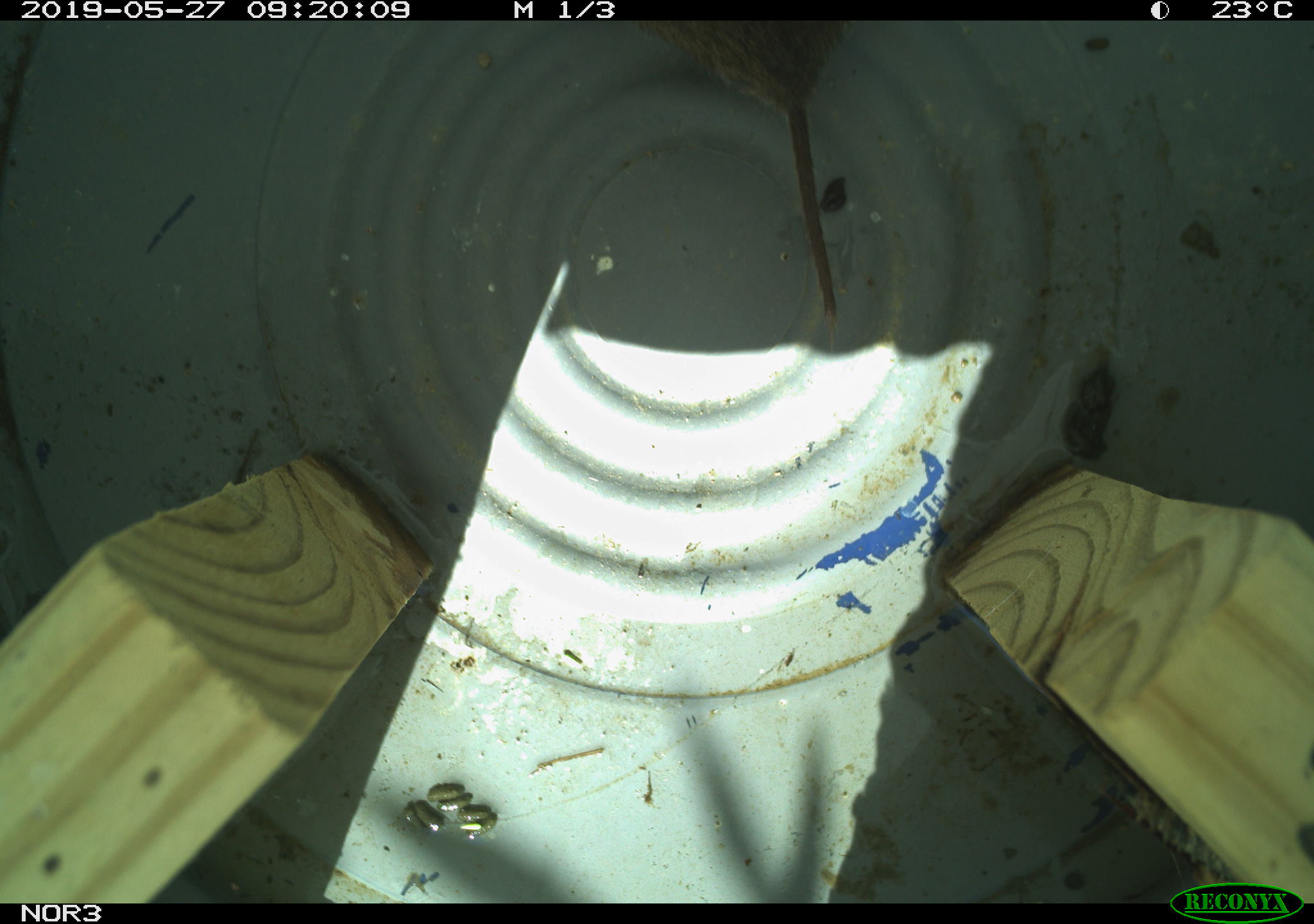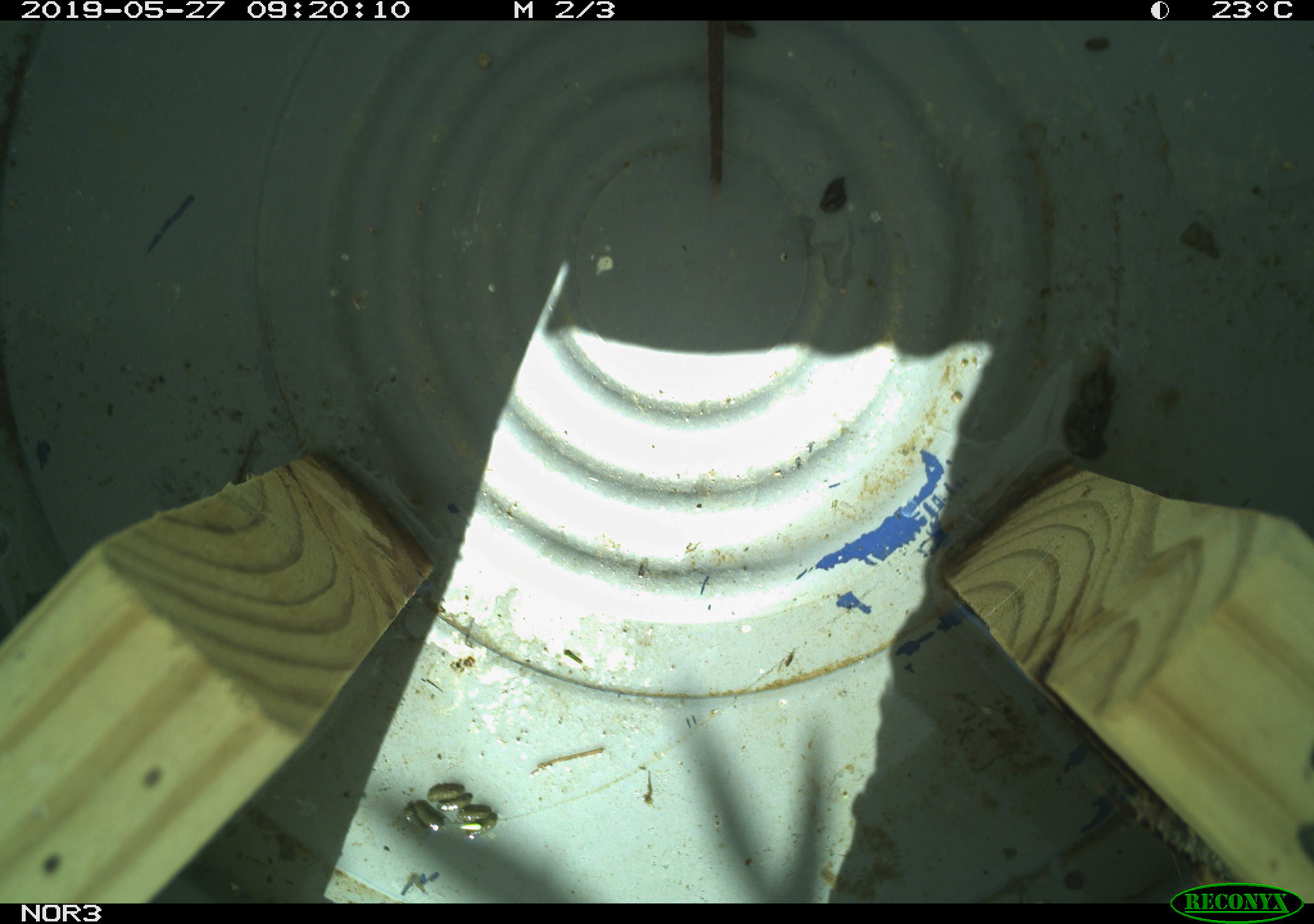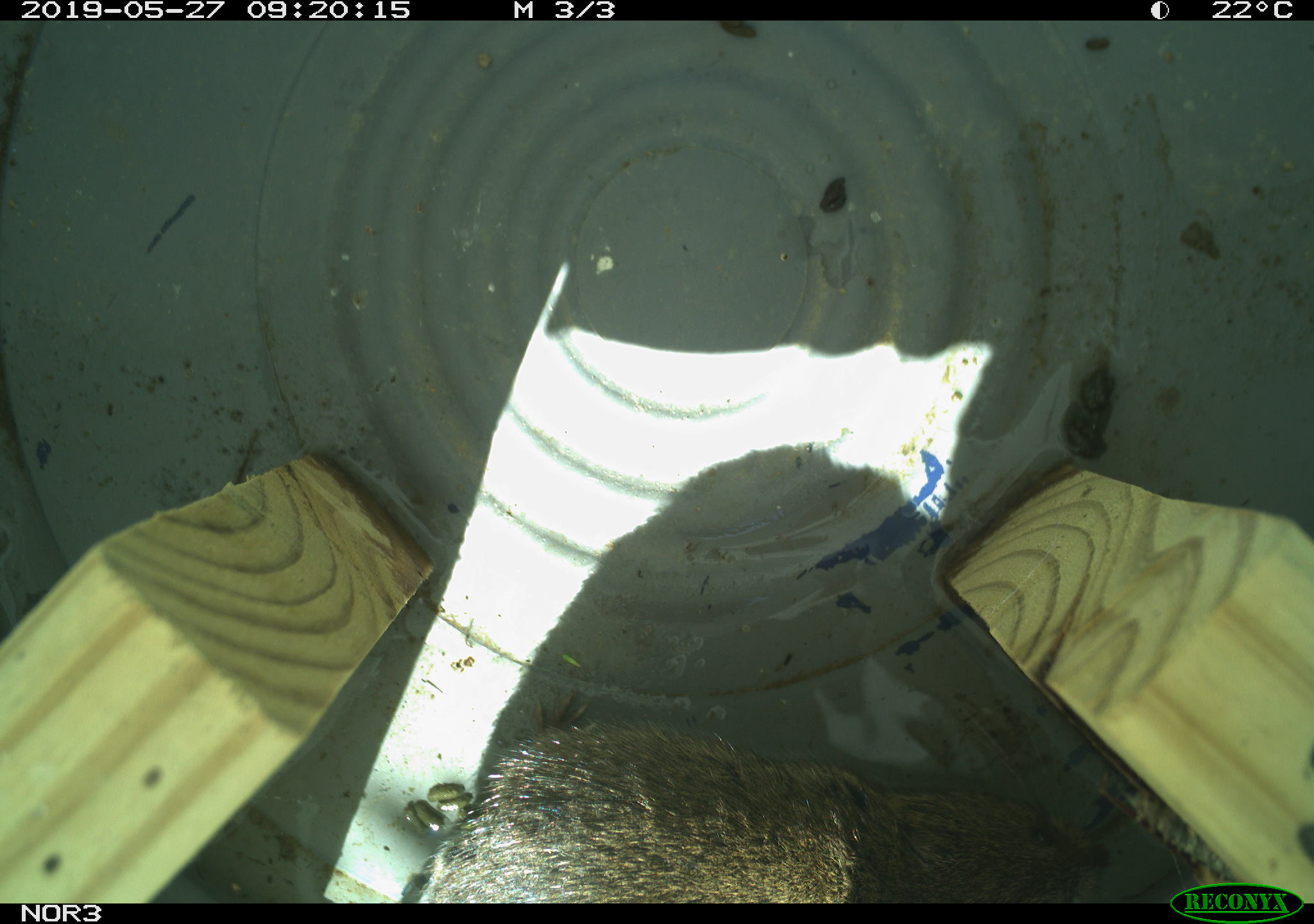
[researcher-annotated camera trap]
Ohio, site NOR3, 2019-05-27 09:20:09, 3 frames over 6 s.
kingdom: Animalia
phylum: Chordata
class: Mammalia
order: Rodentia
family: Cricetidae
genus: Microtus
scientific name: Microtus pennsylvanicus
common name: meadow vole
Meadow vole (Microtus pennsylvanicus).